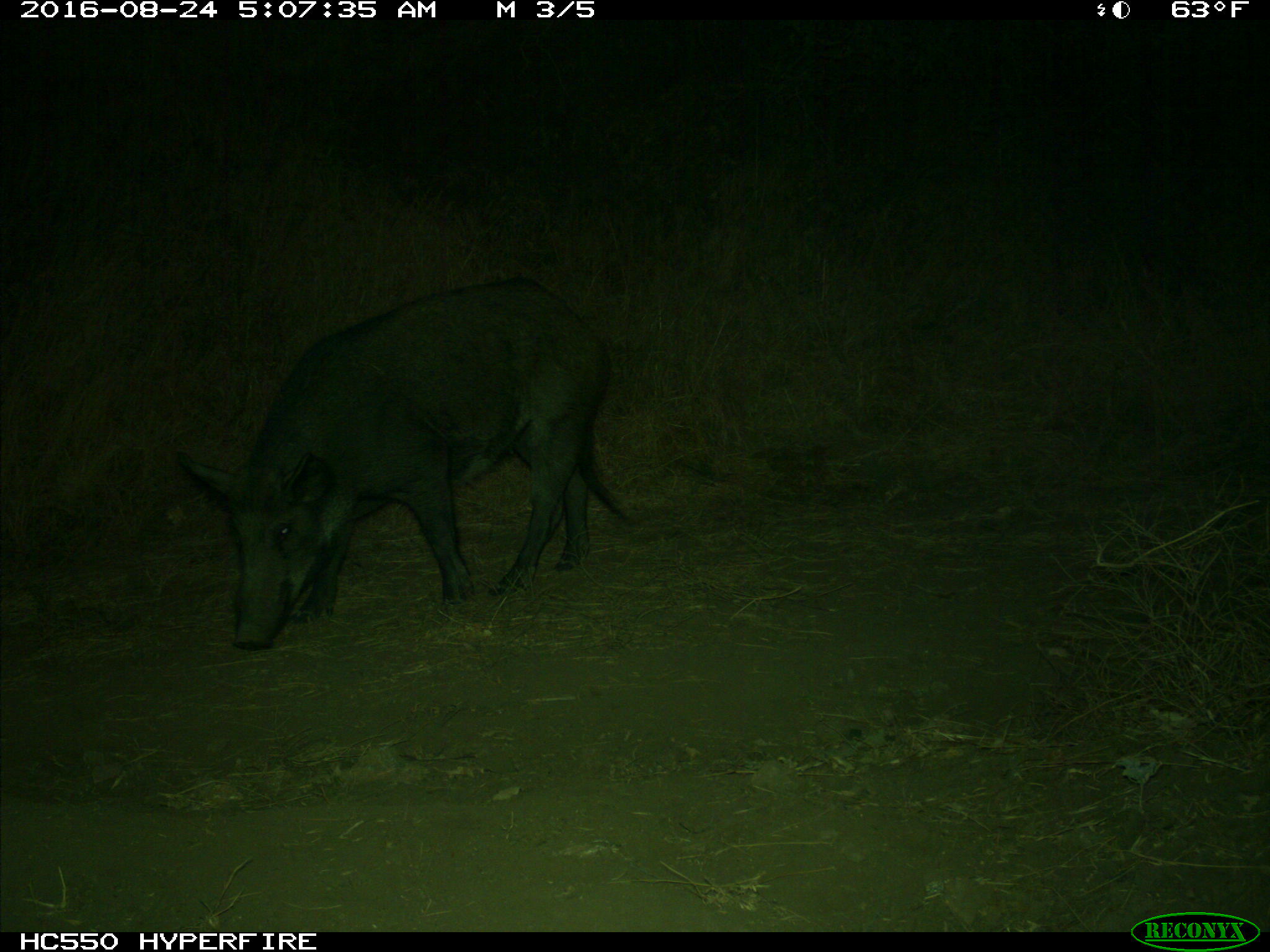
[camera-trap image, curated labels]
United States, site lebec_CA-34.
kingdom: Animalia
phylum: Chordata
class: Mammalia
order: Artiodactyla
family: Suidae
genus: Sus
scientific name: Sus scrofa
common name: wild boar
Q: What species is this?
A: Sus scrofa (wild boar).